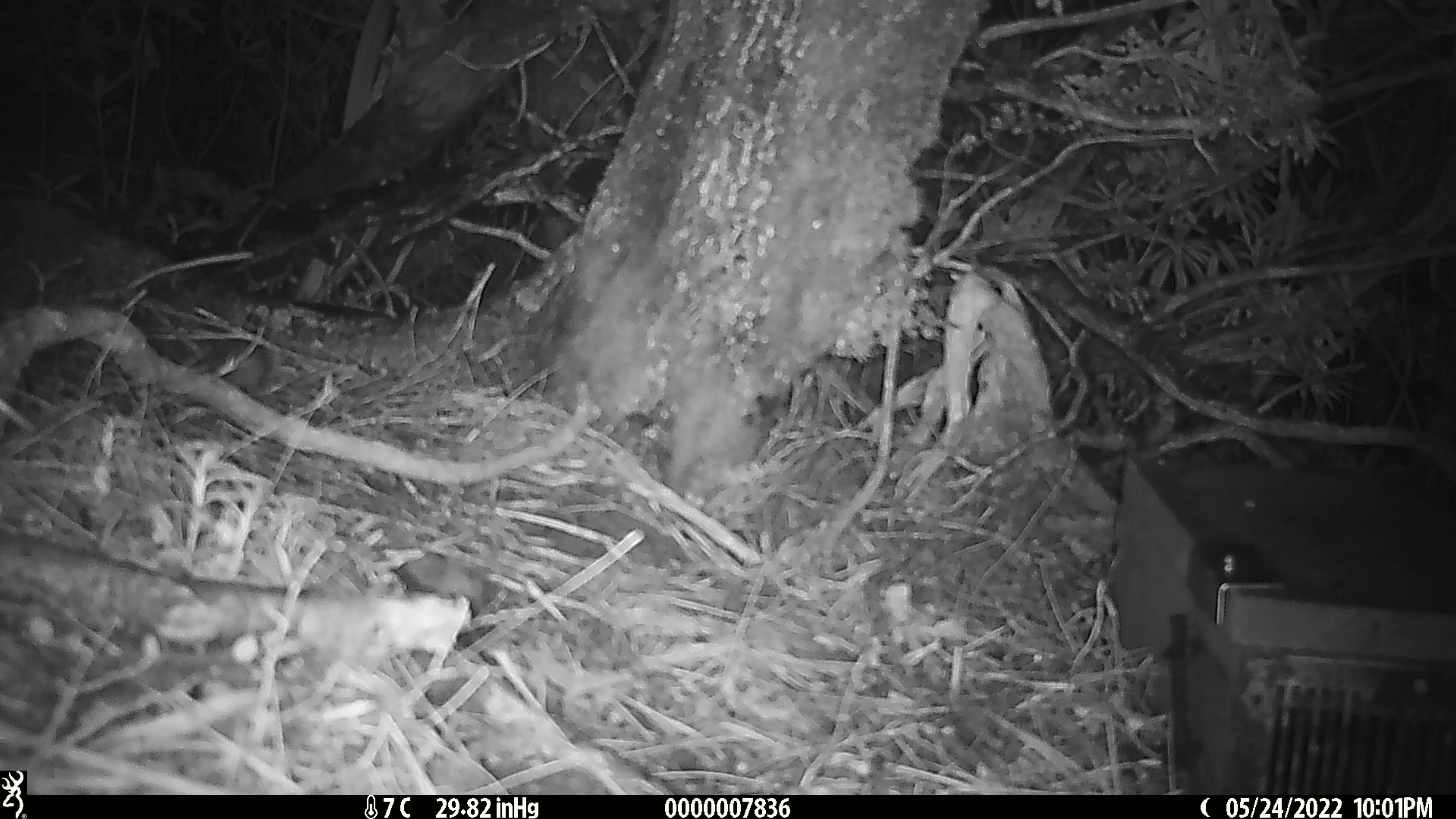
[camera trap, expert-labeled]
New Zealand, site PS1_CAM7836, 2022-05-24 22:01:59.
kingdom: Animalia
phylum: Chordata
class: Mammalia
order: Rodentia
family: Muridae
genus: Mus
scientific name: Mus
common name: mouse